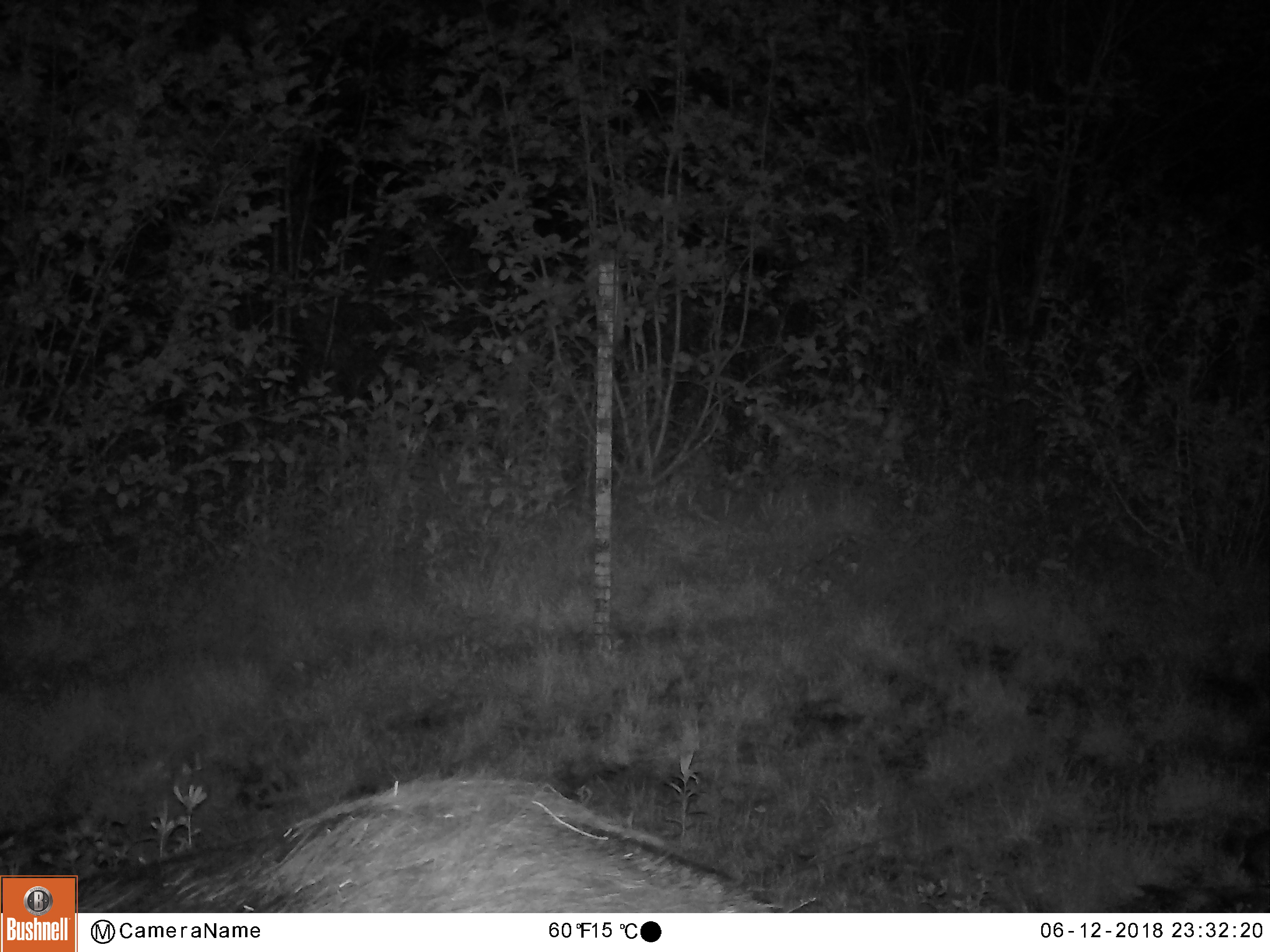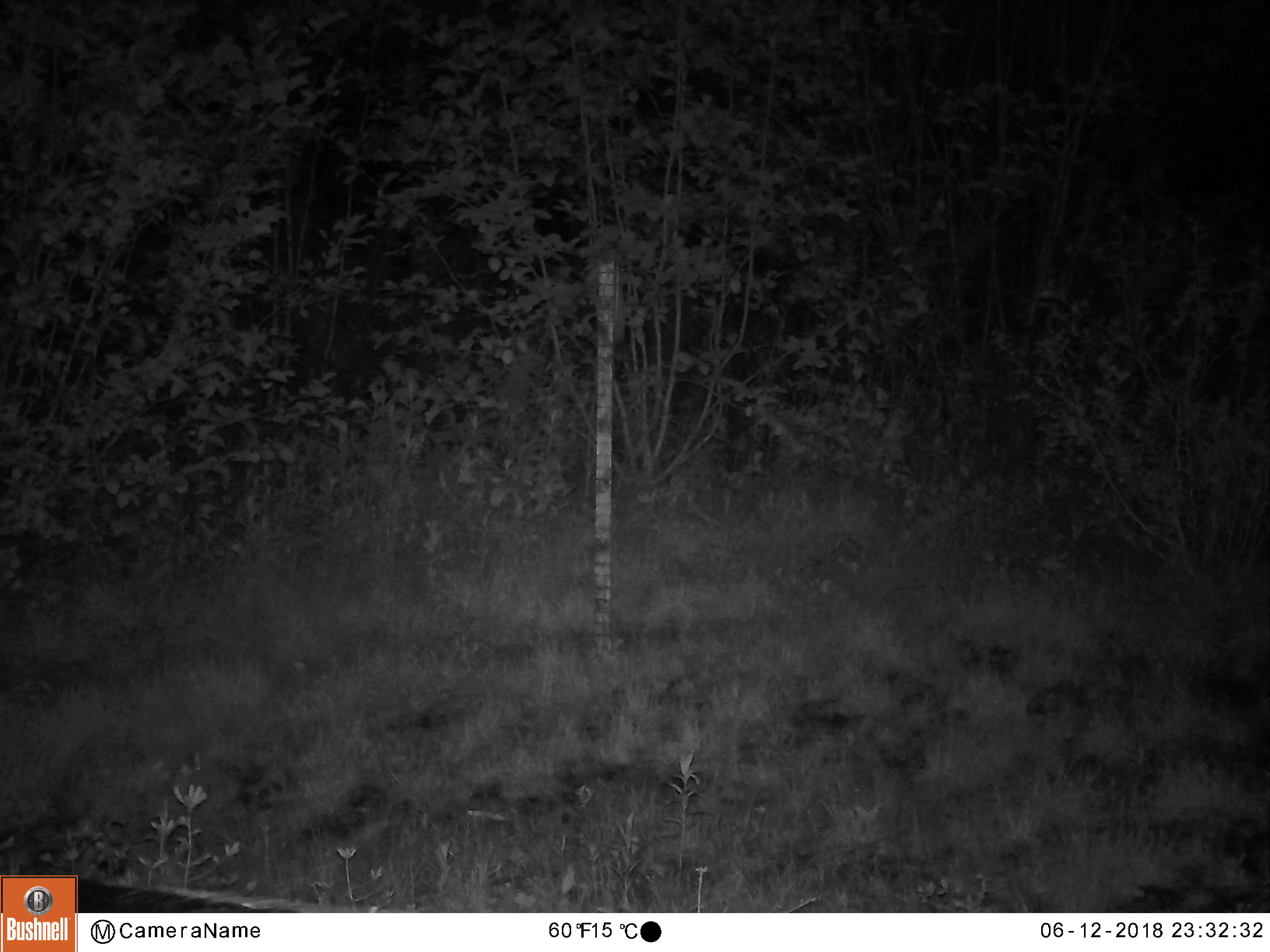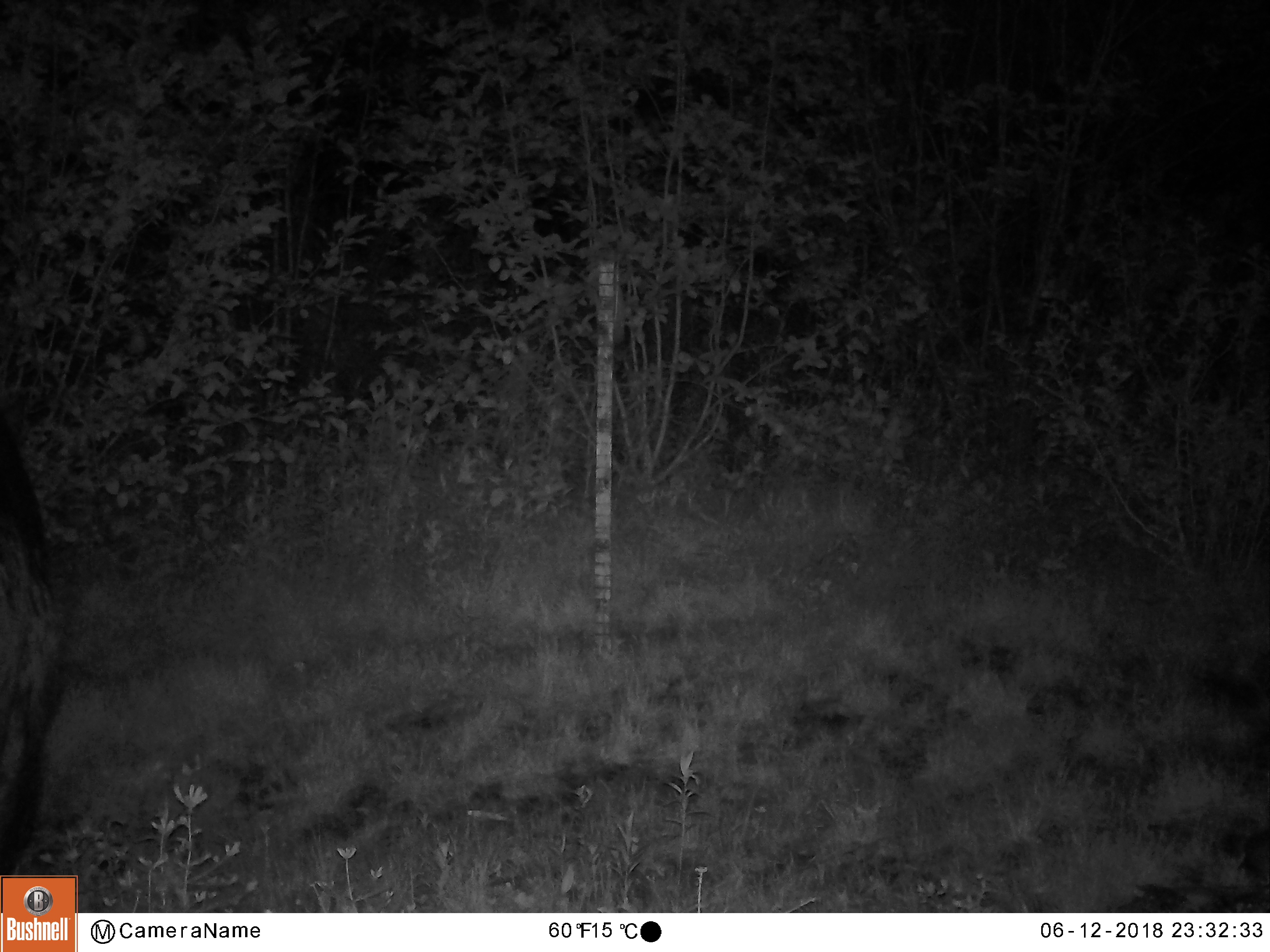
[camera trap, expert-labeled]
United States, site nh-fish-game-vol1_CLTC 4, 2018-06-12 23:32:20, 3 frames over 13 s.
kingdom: Animalia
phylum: Chordata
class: Mammalia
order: Artiodactyla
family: Cervidae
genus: Alces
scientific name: Alces alces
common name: moose